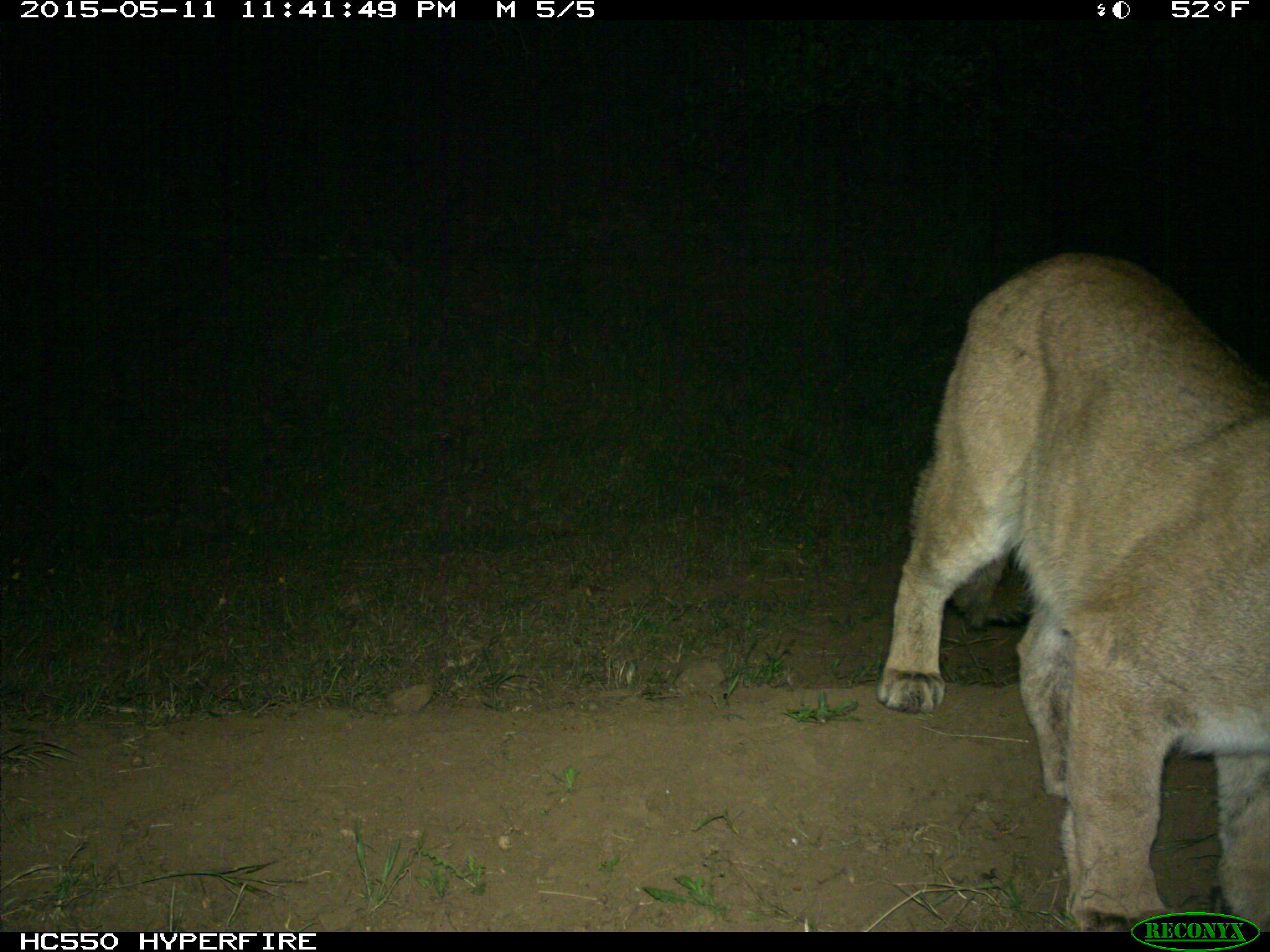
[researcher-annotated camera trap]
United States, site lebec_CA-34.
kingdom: Animalia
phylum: Chordata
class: Mammalia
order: Carnivora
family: Felidae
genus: Puma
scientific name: Puma concolor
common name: mountain lion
Puma concolor (mountain lion).